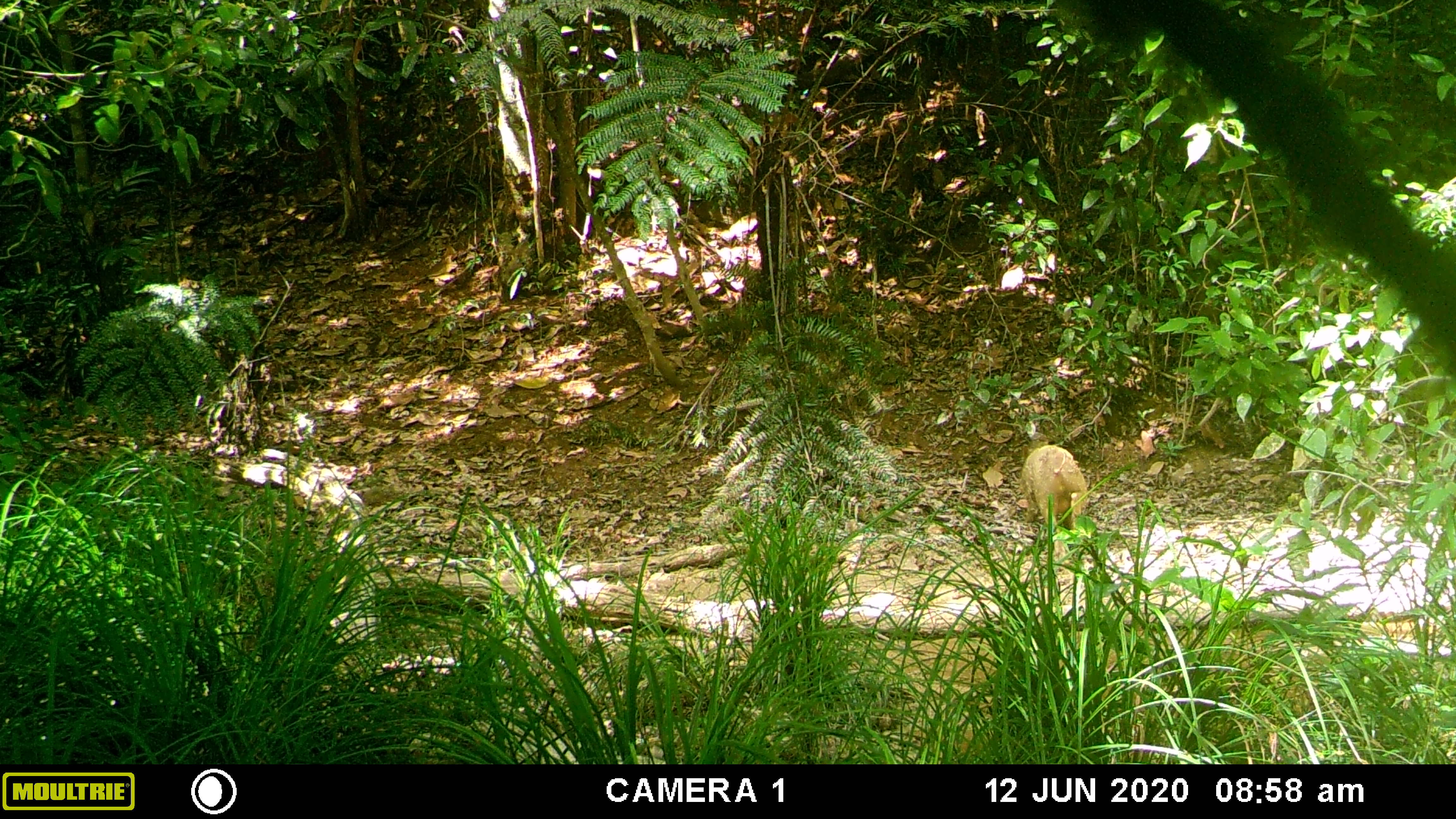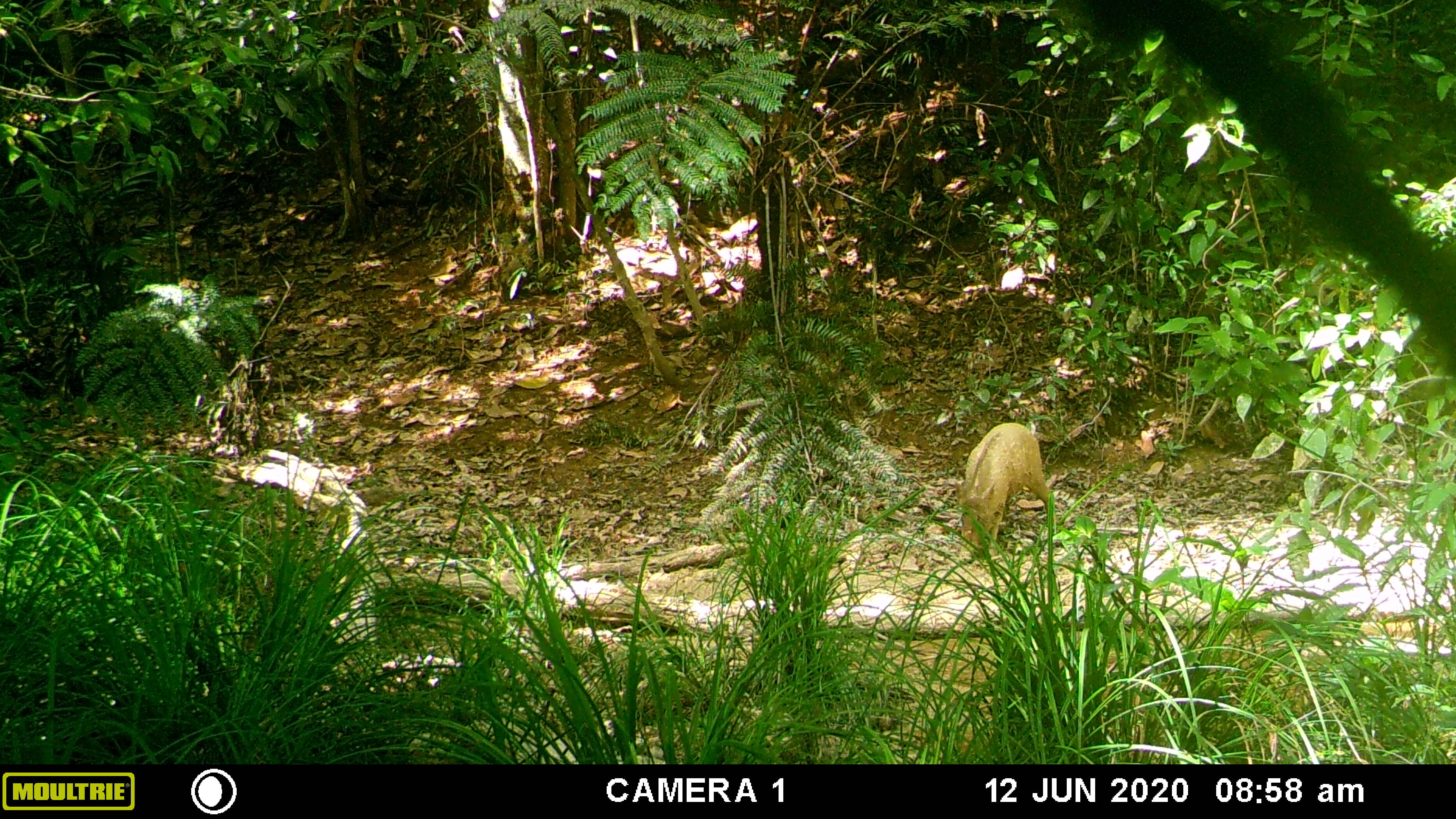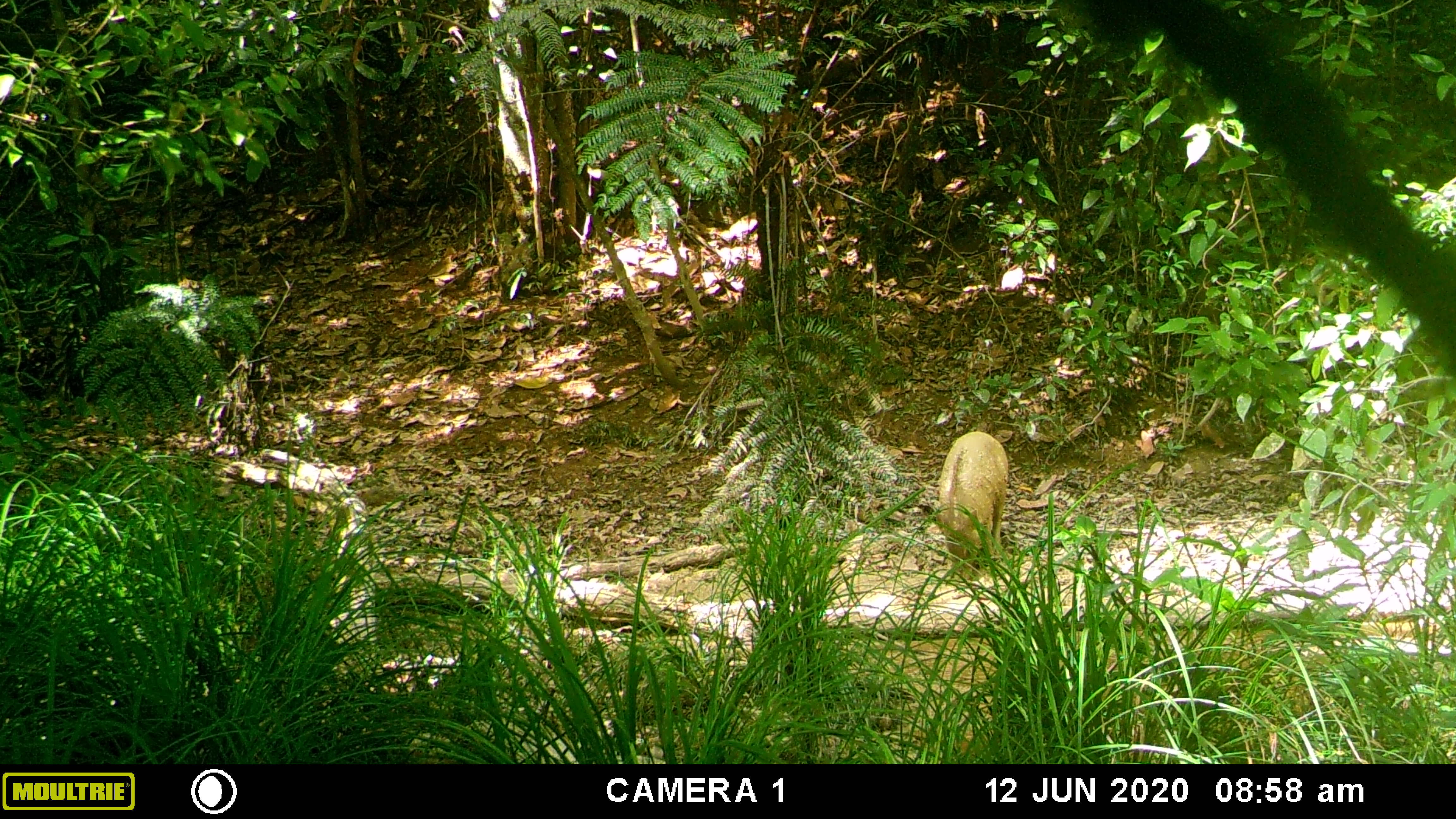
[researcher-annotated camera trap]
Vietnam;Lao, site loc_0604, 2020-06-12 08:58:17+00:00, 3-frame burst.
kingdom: Animalia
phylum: Chordata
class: Mammalia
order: Artiodactyla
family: Suidae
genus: Sus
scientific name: Sus scrofa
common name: eurasian wild pig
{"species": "eurasian wild pig (Sus scrofa)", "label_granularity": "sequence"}